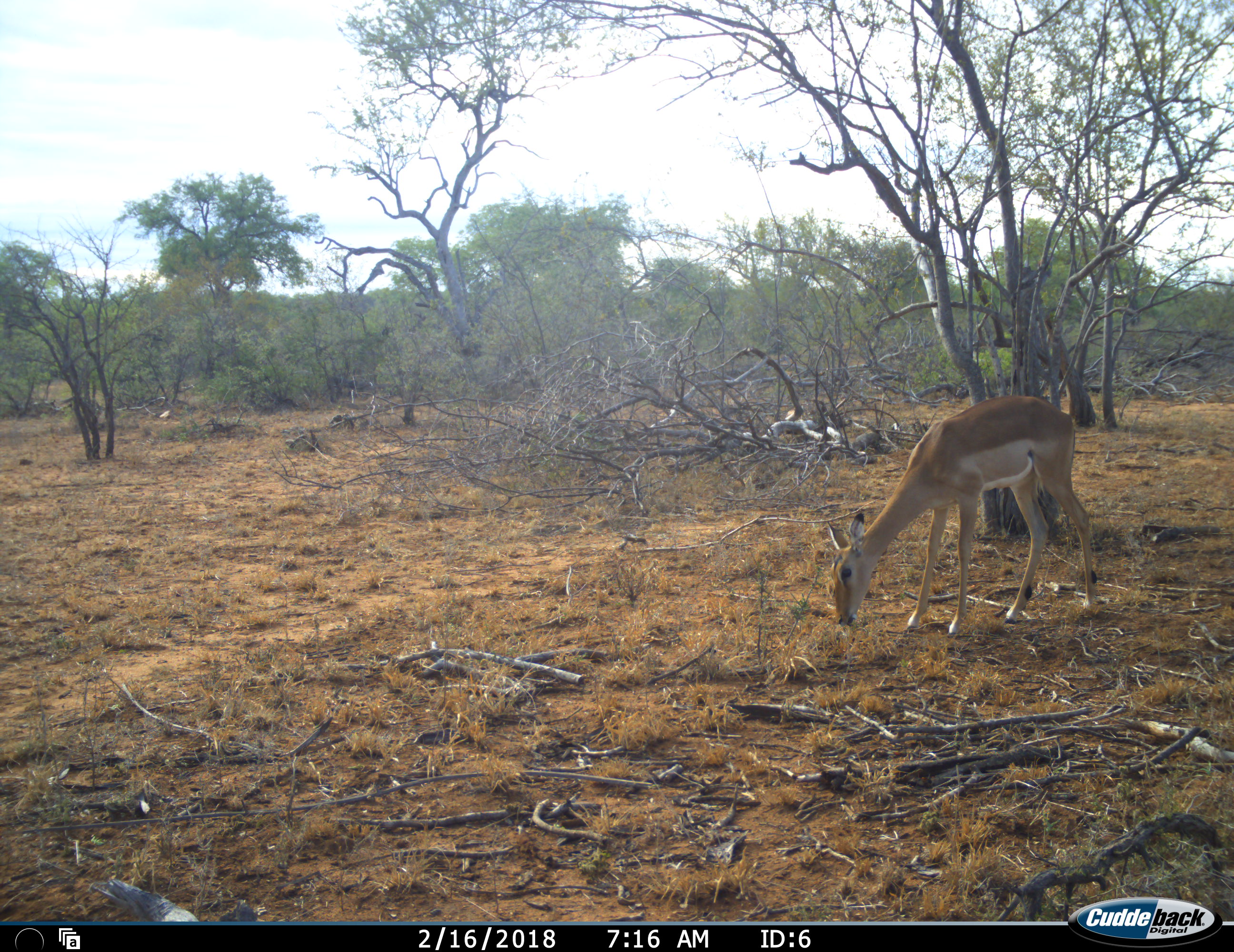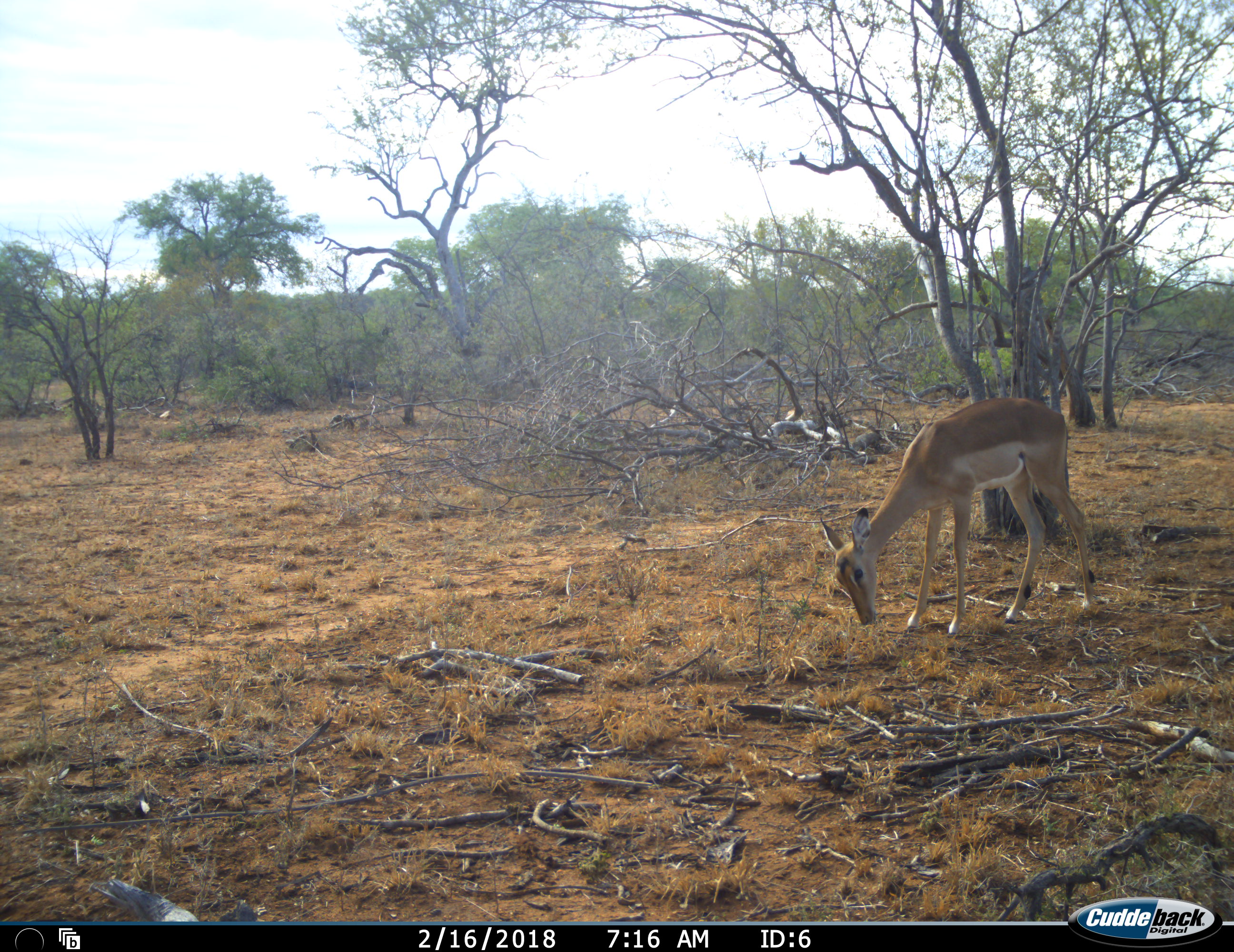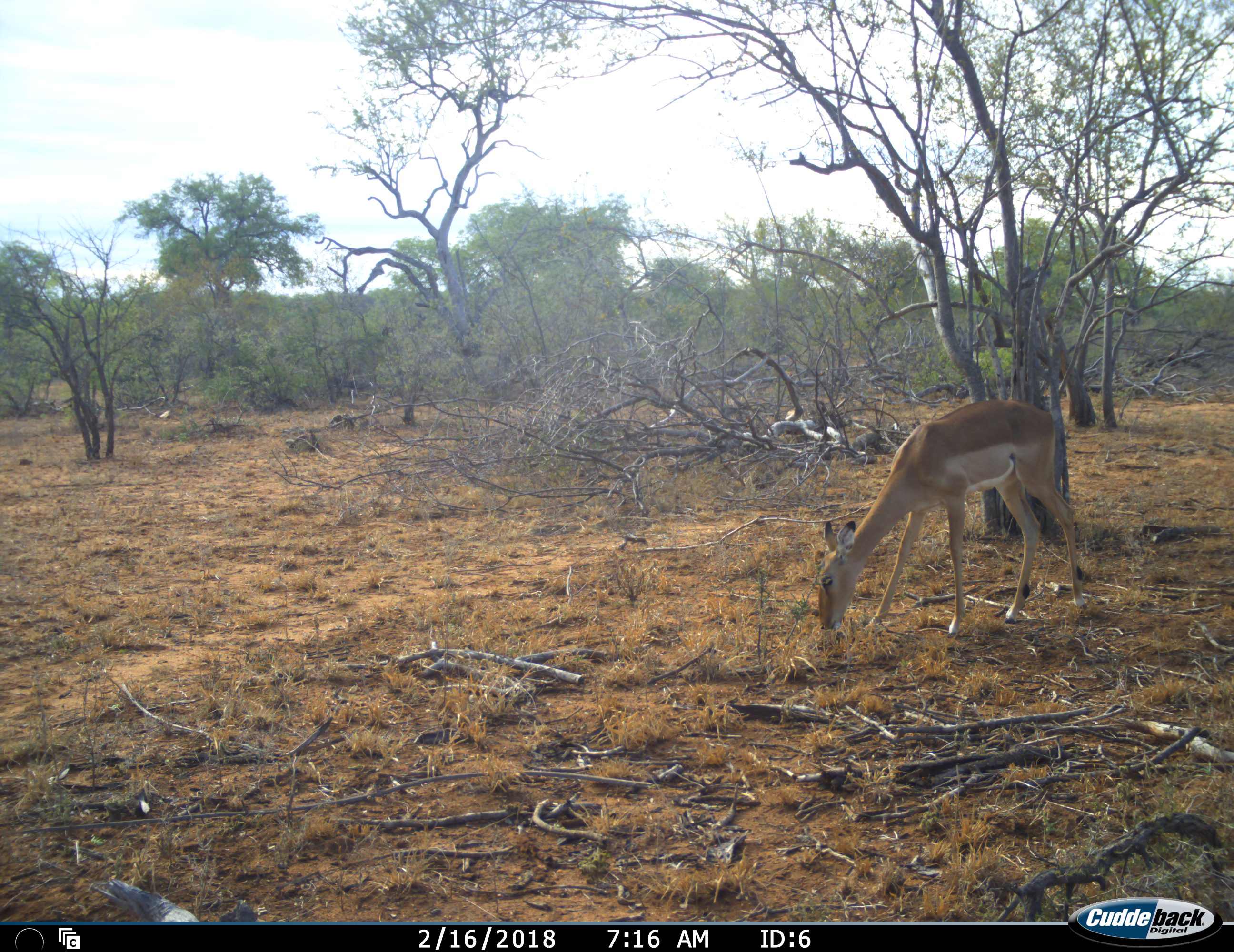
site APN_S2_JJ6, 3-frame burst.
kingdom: Animalia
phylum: Chordata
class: Mammalia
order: Artiodactyla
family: Bovidae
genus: Aepyceros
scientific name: Aepyceros melampus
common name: impala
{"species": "impala (Aepyceros melampus)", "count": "1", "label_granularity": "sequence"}